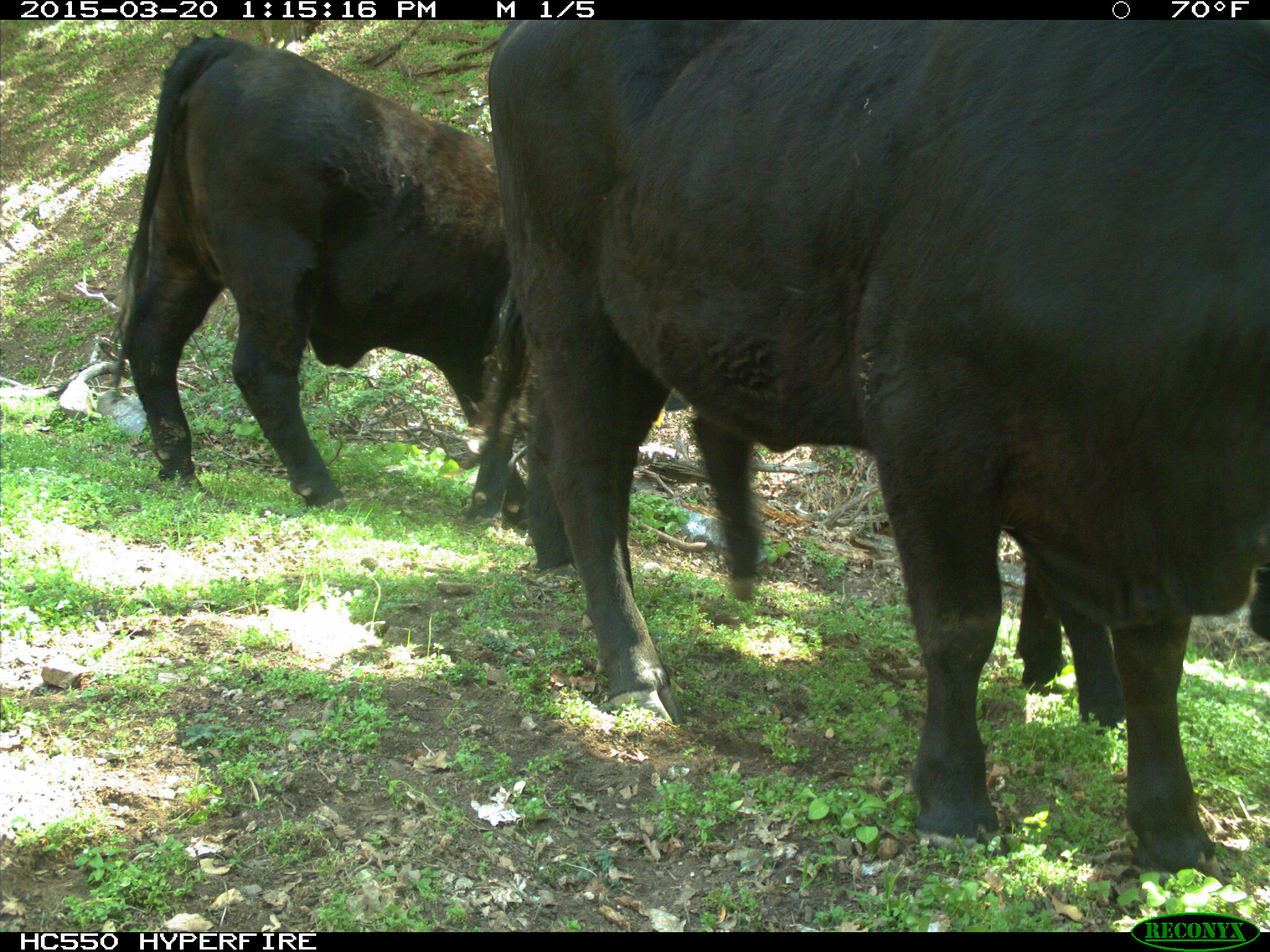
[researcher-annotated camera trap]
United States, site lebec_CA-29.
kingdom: Animalia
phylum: Chordata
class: Mammalia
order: Artiodactyla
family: Bovidae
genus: Bos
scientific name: Bos taurus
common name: domestic cow